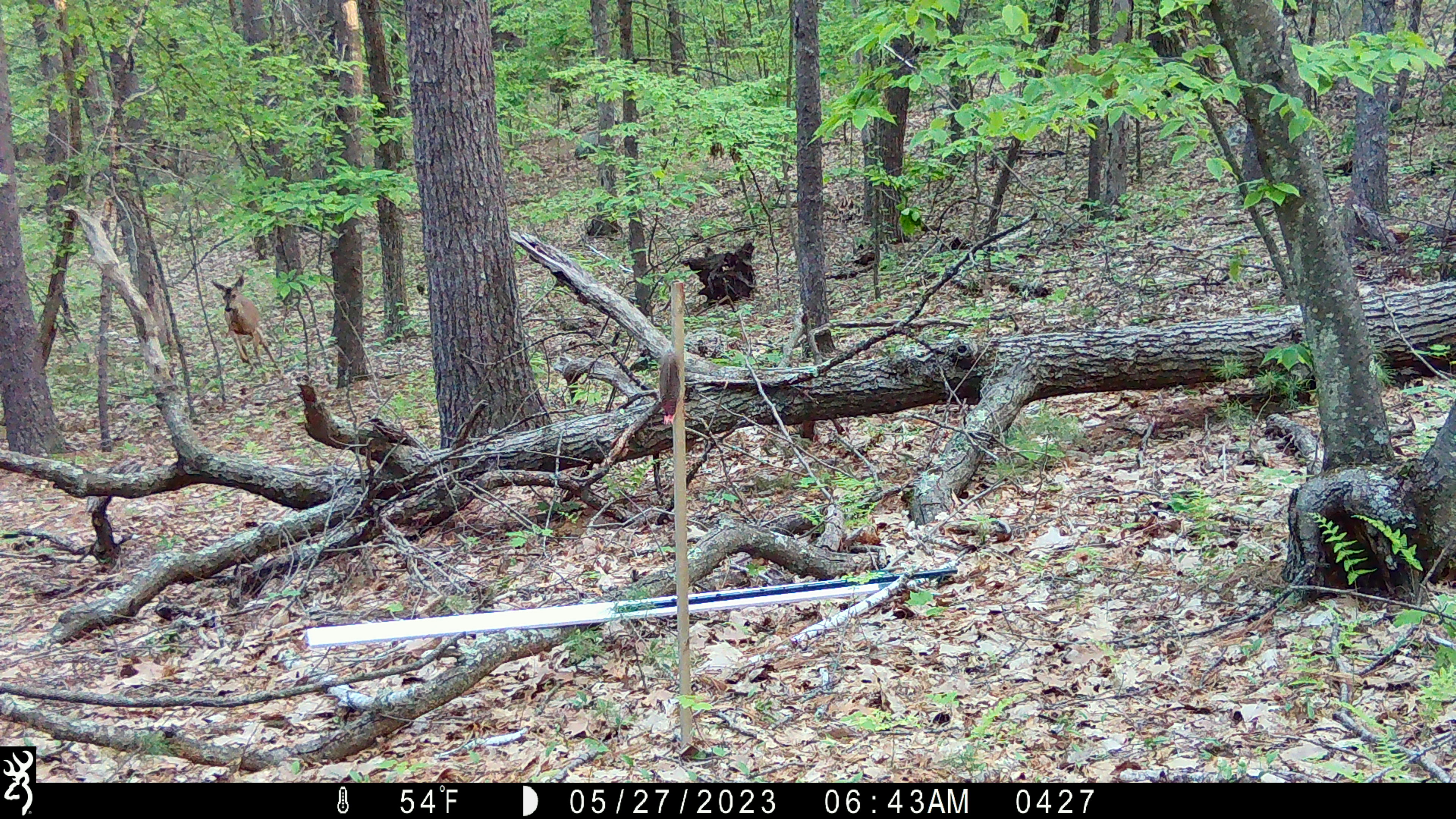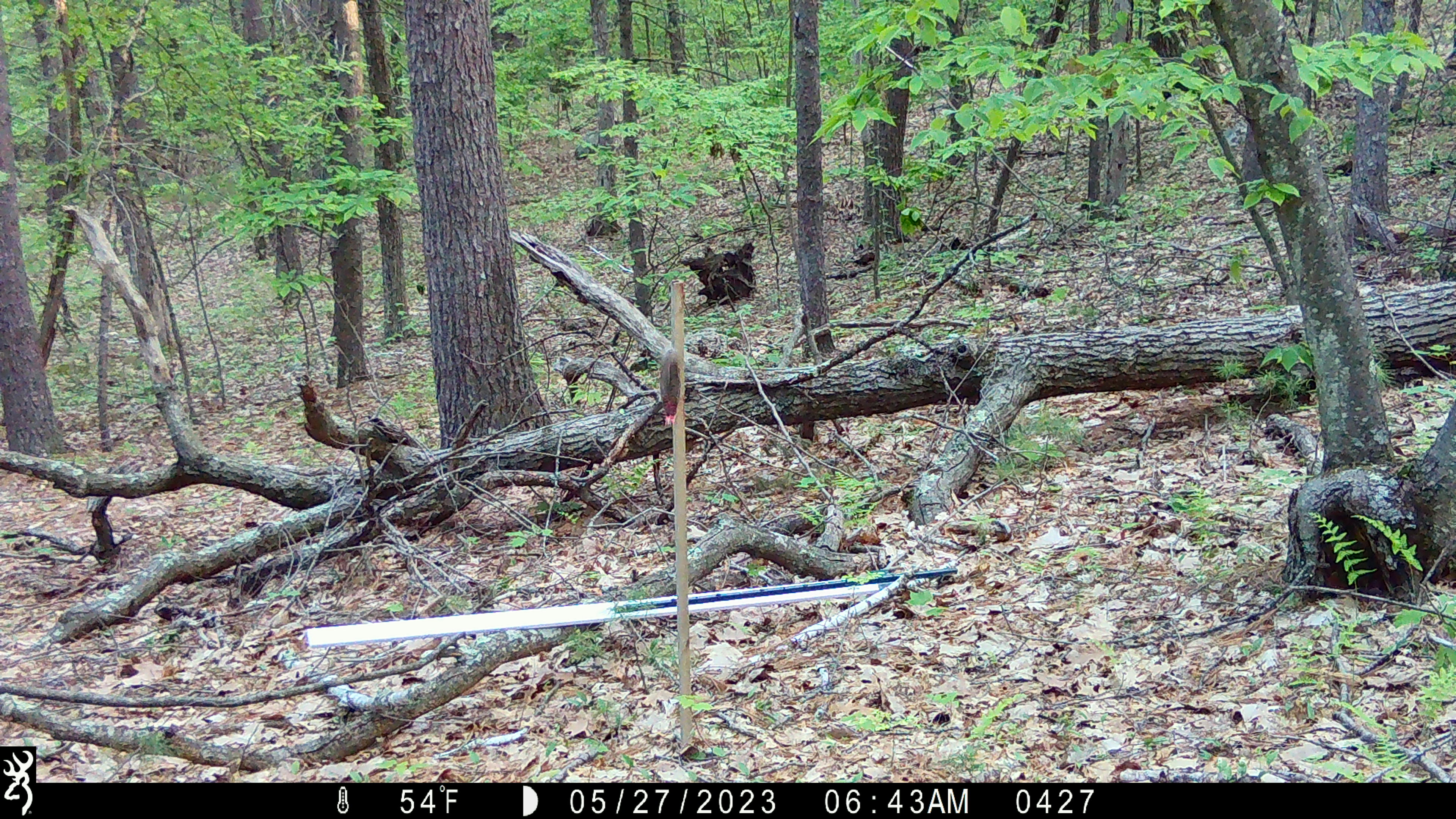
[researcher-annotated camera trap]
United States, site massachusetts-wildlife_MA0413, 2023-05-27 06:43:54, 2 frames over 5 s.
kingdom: Animalia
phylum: Chordata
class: Mammalia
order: Artiodactyla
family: Cervidae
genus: Odocoileus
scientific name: Odocoileus virginianus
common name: white-tailed deer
White-tailed deer (Odocoileus virginianus).